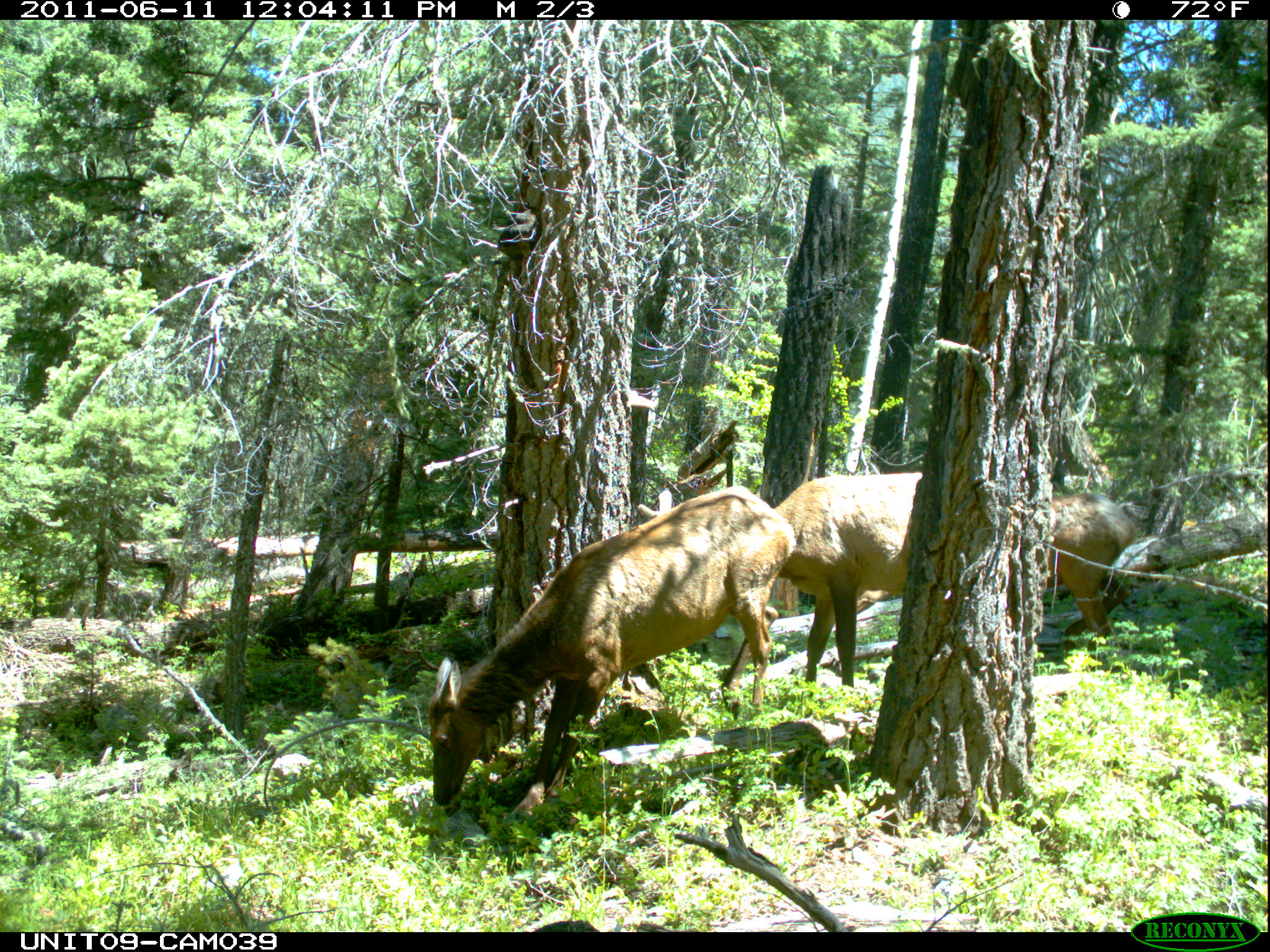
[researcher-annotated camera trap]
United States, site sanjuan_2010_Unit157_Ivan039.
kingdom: Animalia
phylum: Chordata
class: Mammalia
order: Artiodactyla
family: Cervidae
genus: Cervus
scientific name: Cervus elaphus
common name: red deer